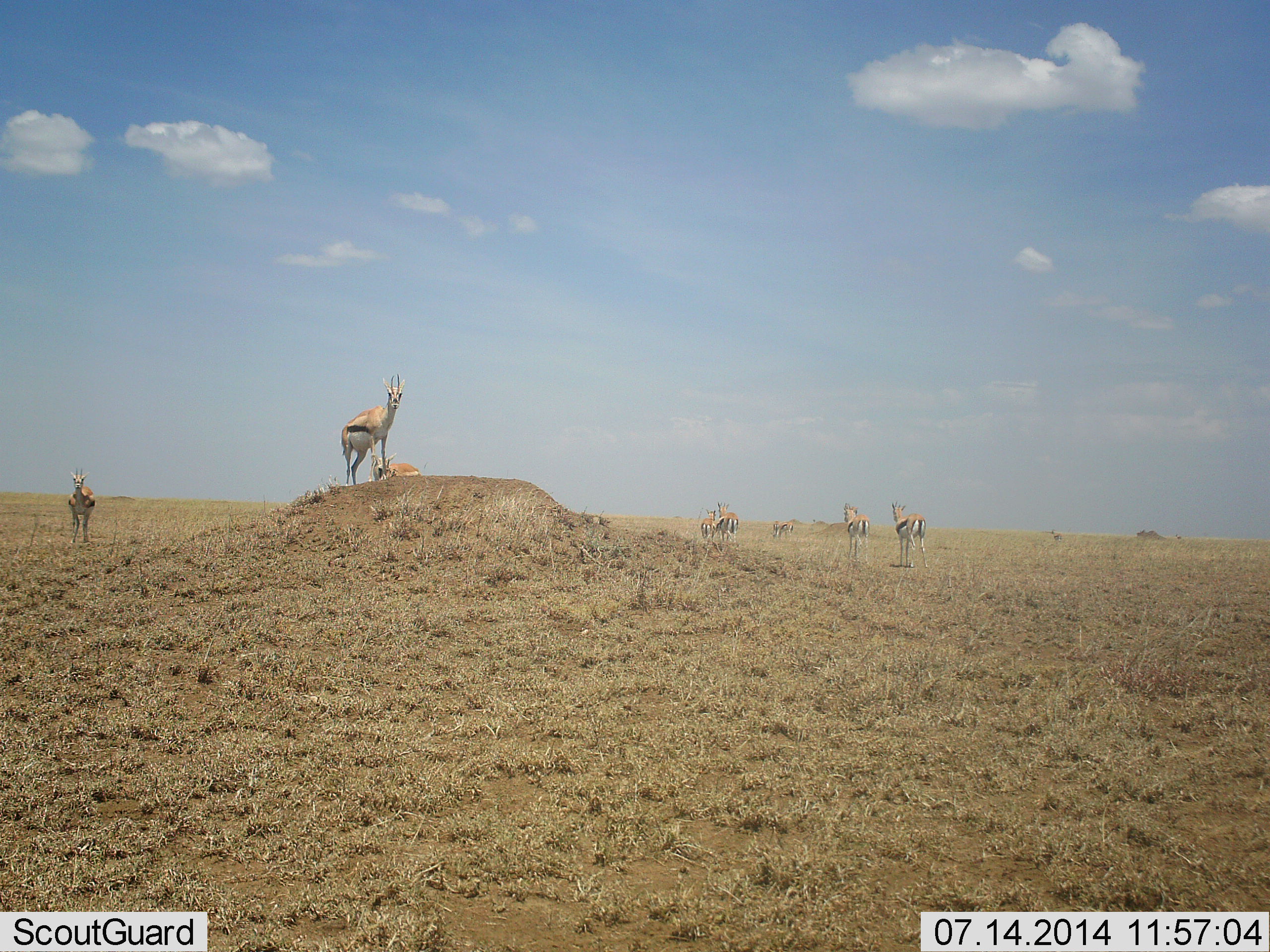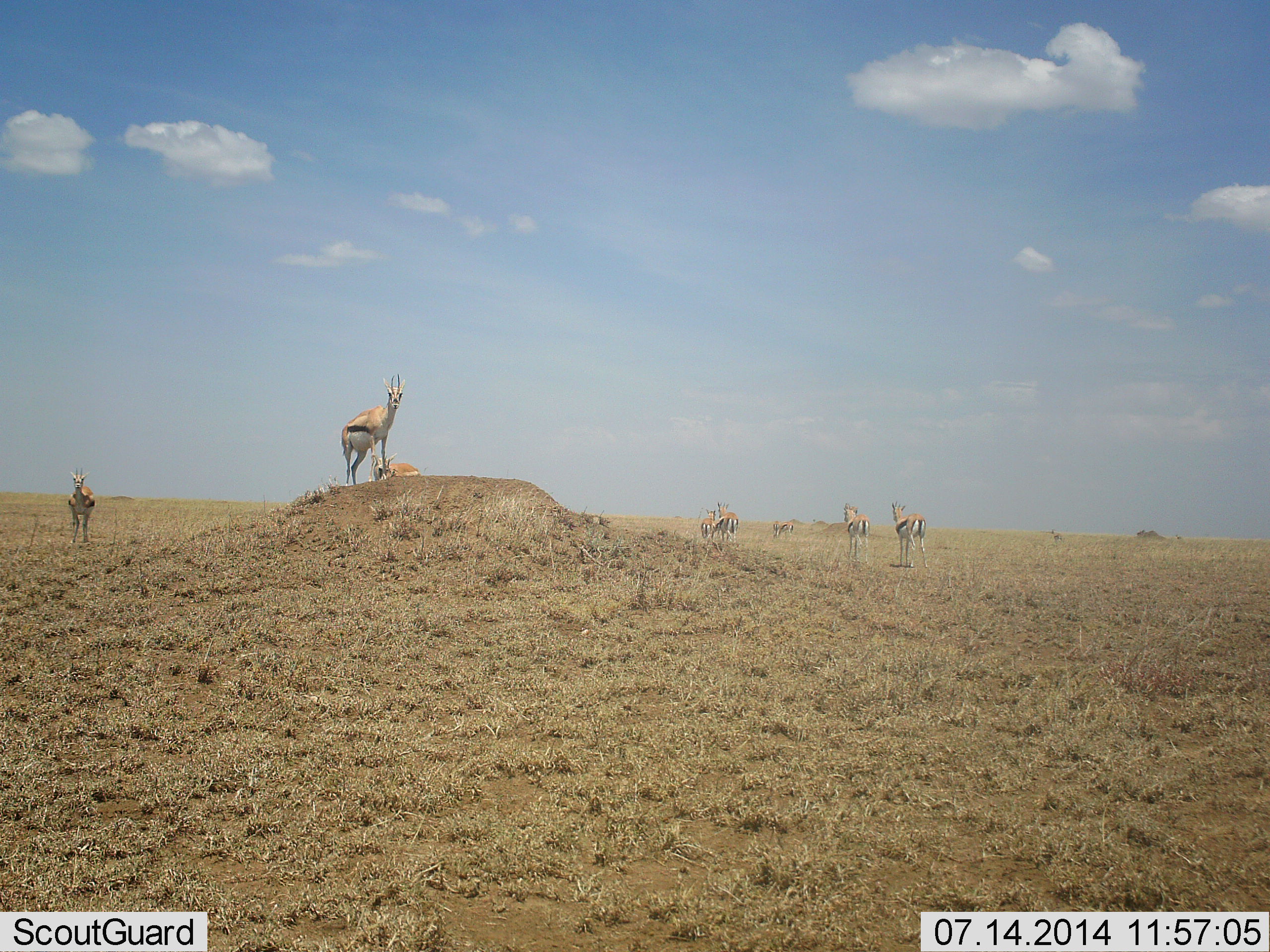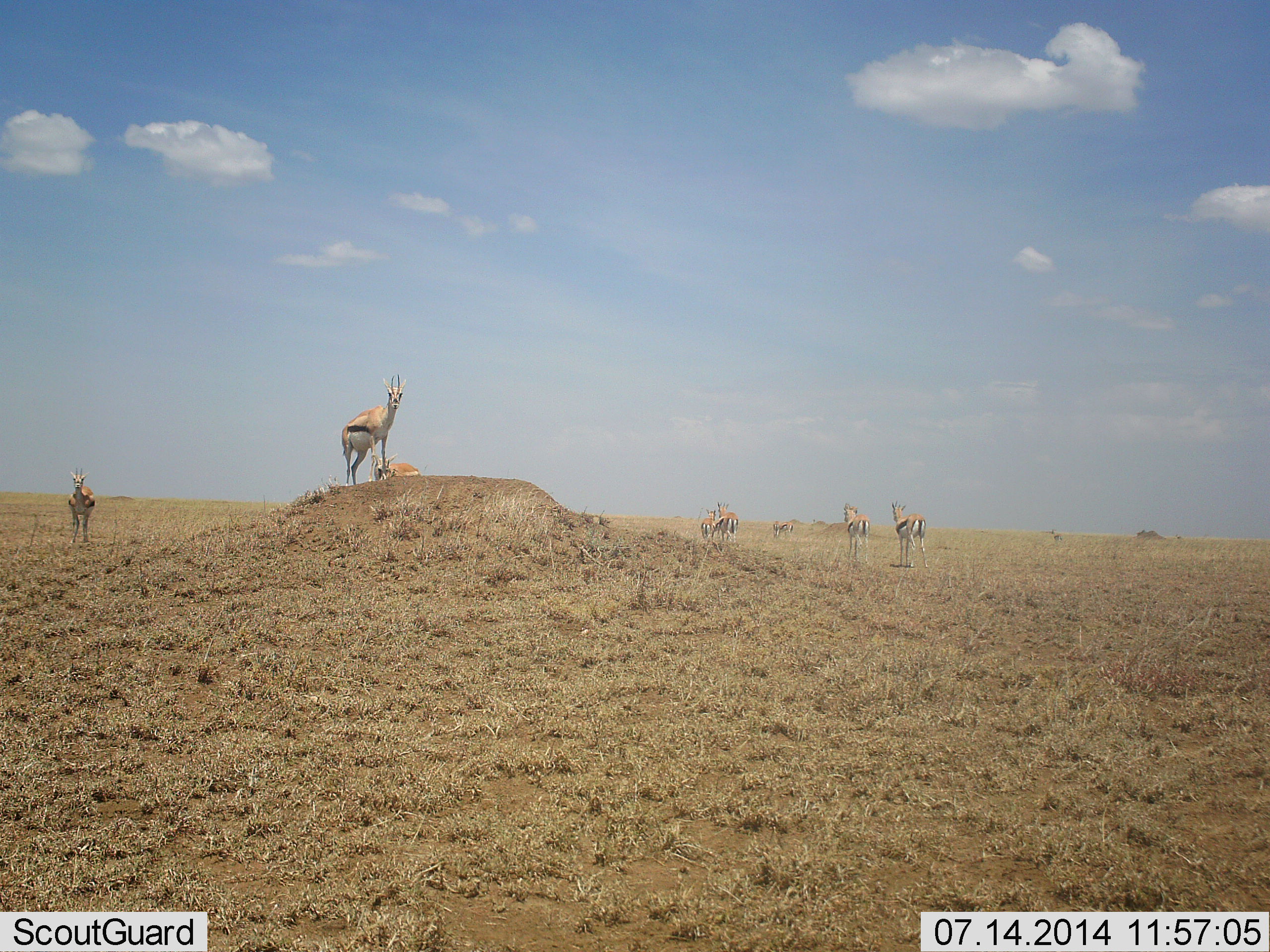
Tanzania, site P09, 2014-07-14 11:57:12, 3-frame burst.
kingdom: Animalia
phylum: Chordata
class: Mammalia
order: Artiodactyla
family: Bovidae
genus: Eudorcas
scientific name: Eudorcas thomsonii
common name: thomson's gazelle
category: gazellethomsons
Gazellethomsons (thomson's gazelle) (Eudorcas thomsonii), count 8. Behavior (volunteer vote fractions): standing 100%, resting 10%, moving 10%, interacting 0%. Young present (vote fraction): 0%. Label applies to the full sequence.